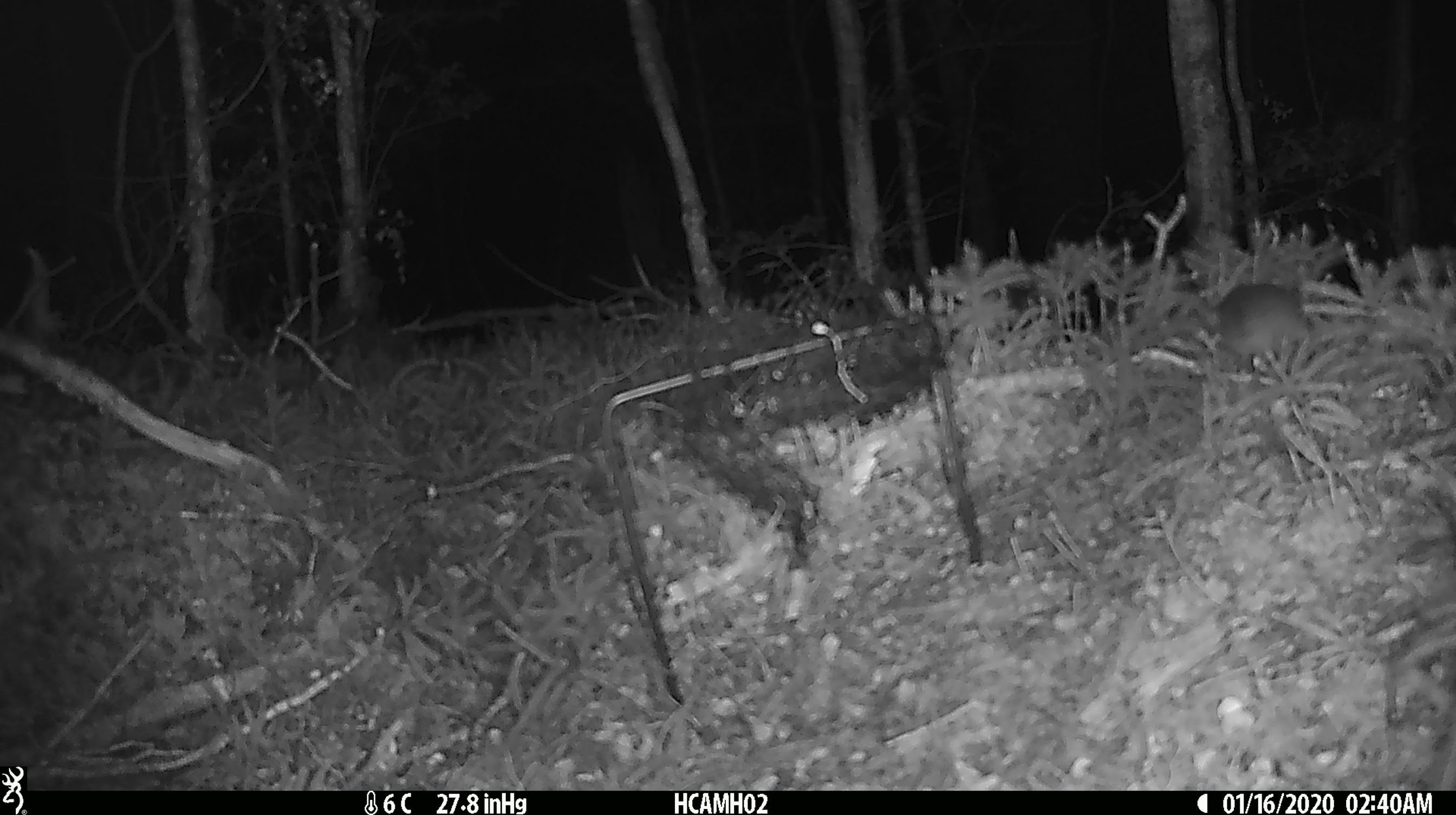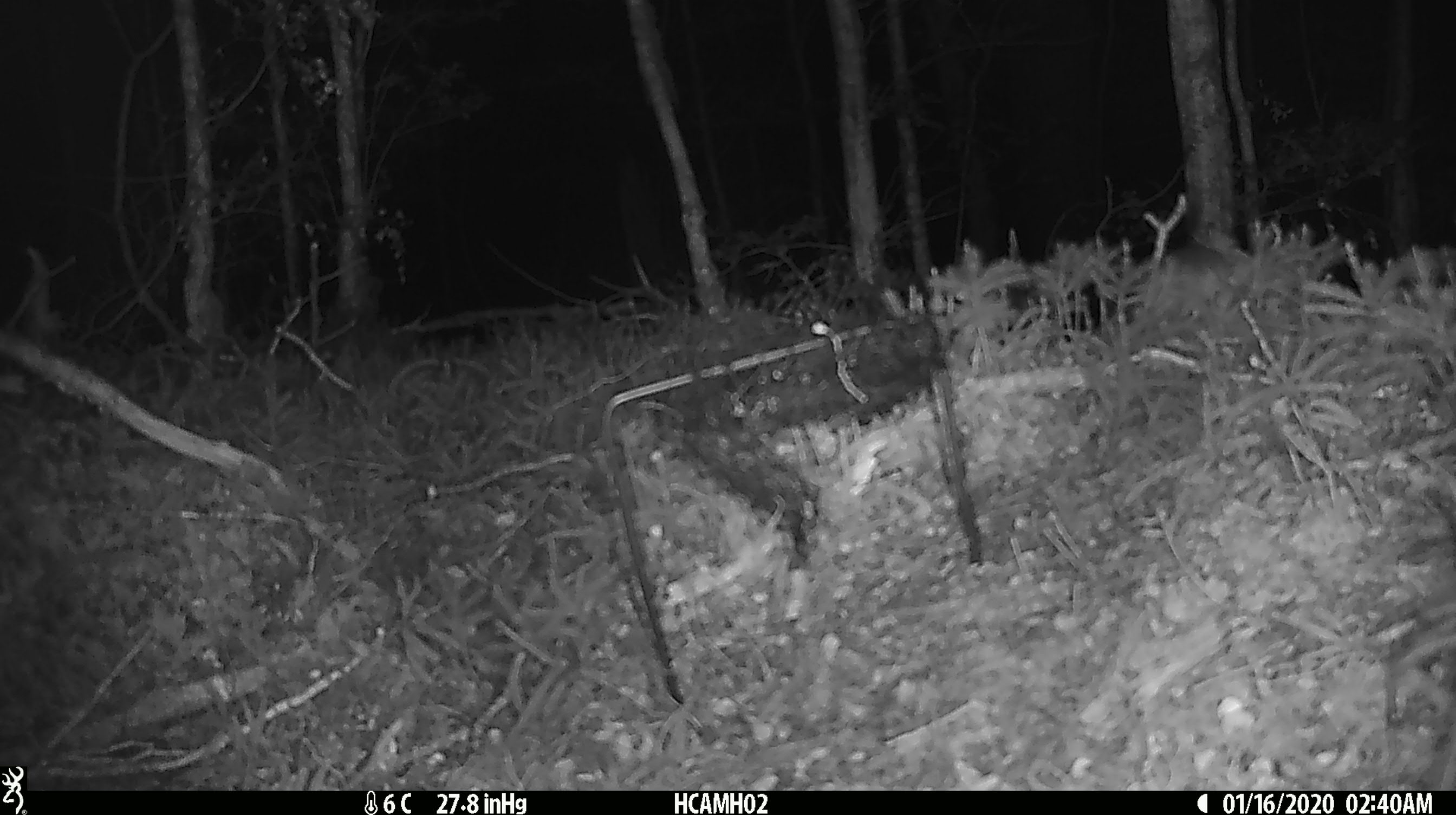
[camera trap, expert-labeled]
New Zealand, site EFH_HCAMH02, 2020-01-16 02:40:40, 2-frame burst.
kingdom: Animalia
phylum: Chordata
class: Mammalia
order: Rodentia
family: Muridae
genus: Mus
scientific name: Mus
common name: mouse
Mouse (Mus).